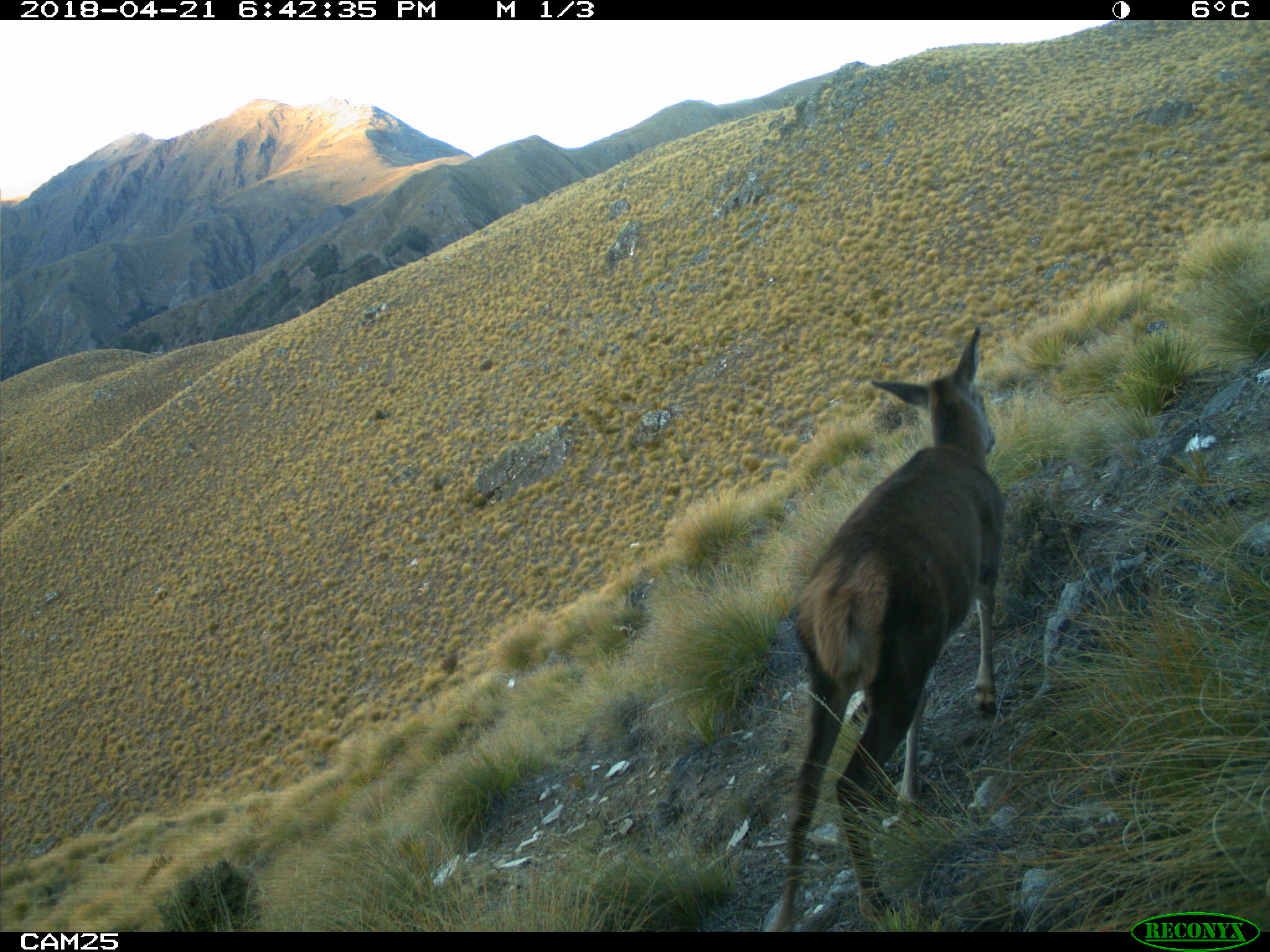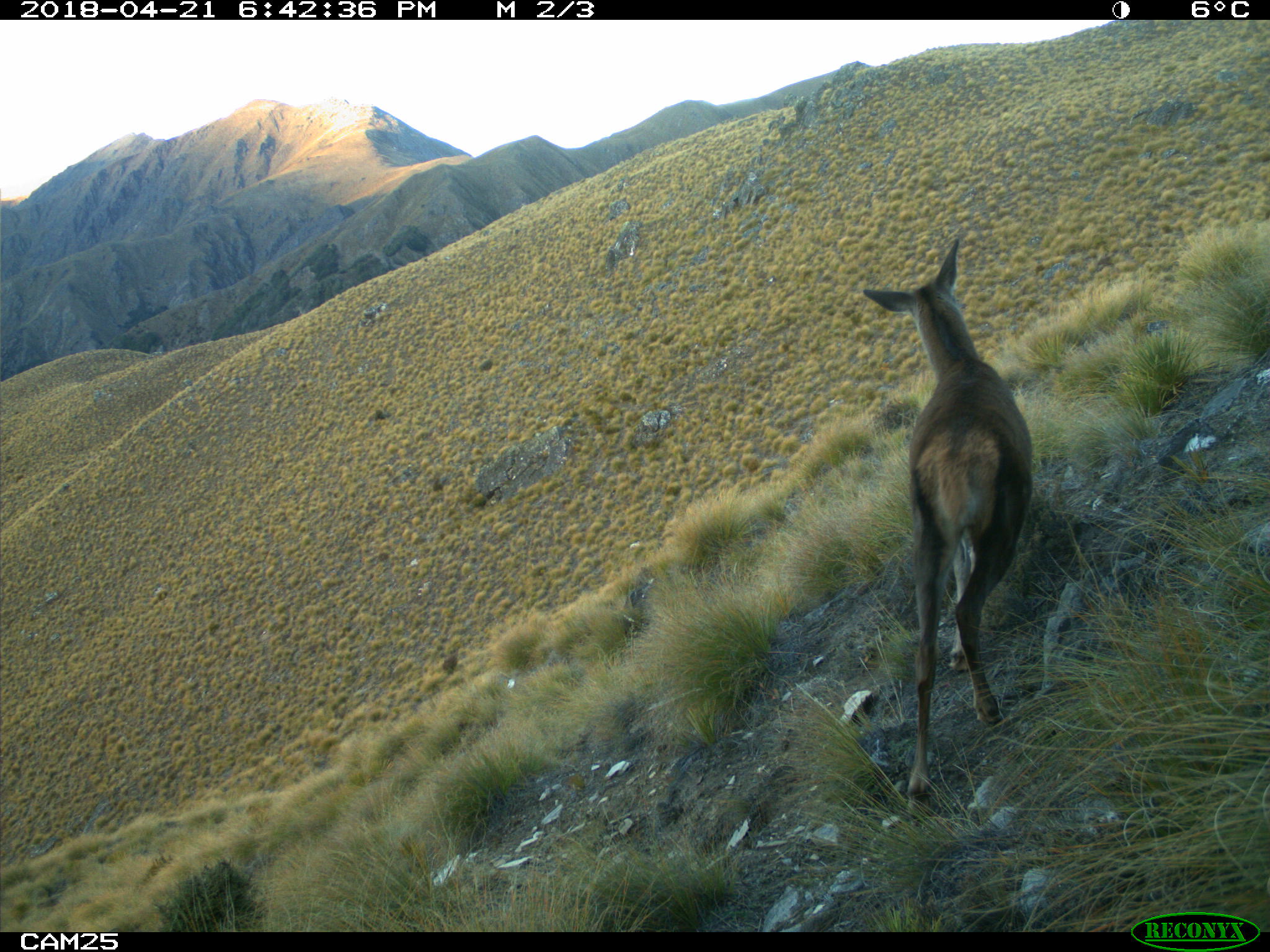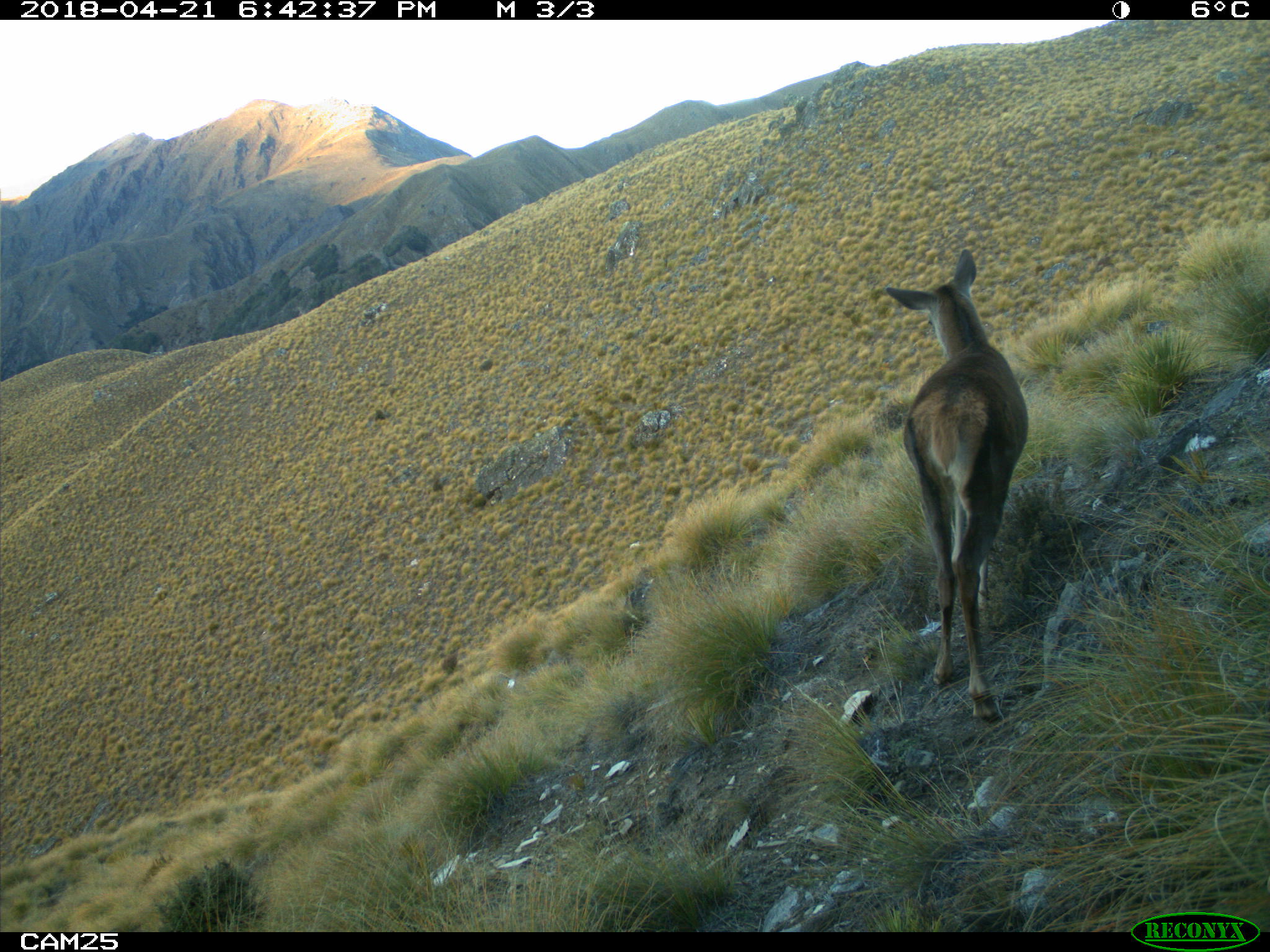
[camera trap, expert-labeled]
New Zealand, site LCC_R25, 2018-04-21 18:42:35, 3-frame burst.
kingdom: Animalia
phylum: Chordata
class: Mammalia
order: Artiodactyla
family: Cervidae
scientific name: Cervidae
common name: deer